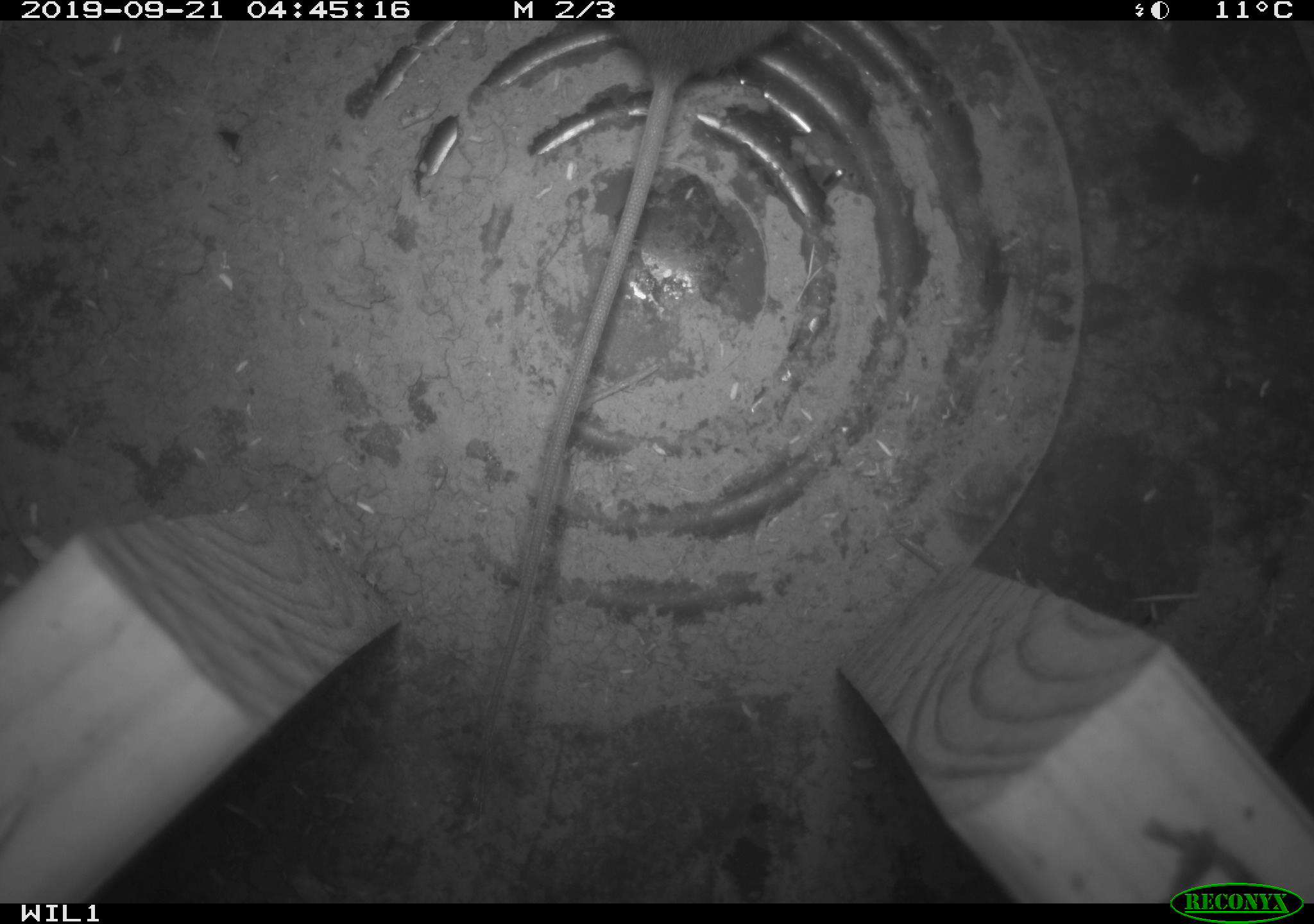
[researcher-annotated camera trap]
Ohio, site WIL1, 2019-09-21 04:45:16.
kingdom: Animalia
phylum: Chordata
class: Mammalia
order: Rodentia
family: Zapodidae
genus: Napaeozapus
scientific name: Napaeozapus insignis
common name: woodland jumping mouse